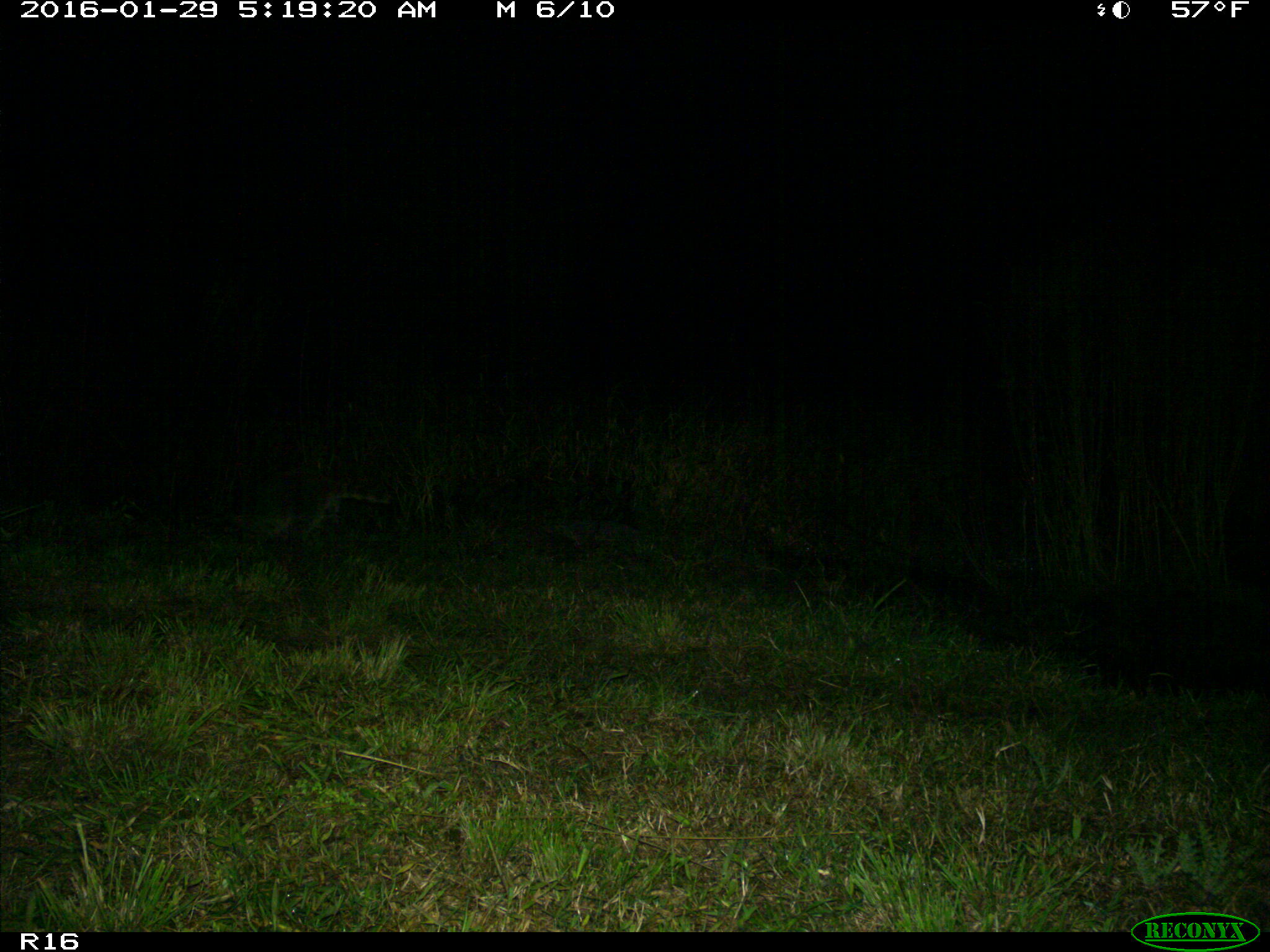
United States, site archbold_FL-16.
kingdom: Animalia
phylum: Chordata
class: Mammalia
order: Carnivora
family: Procyonidae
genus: Procyon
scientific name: Procyon lotor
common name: common raccoon